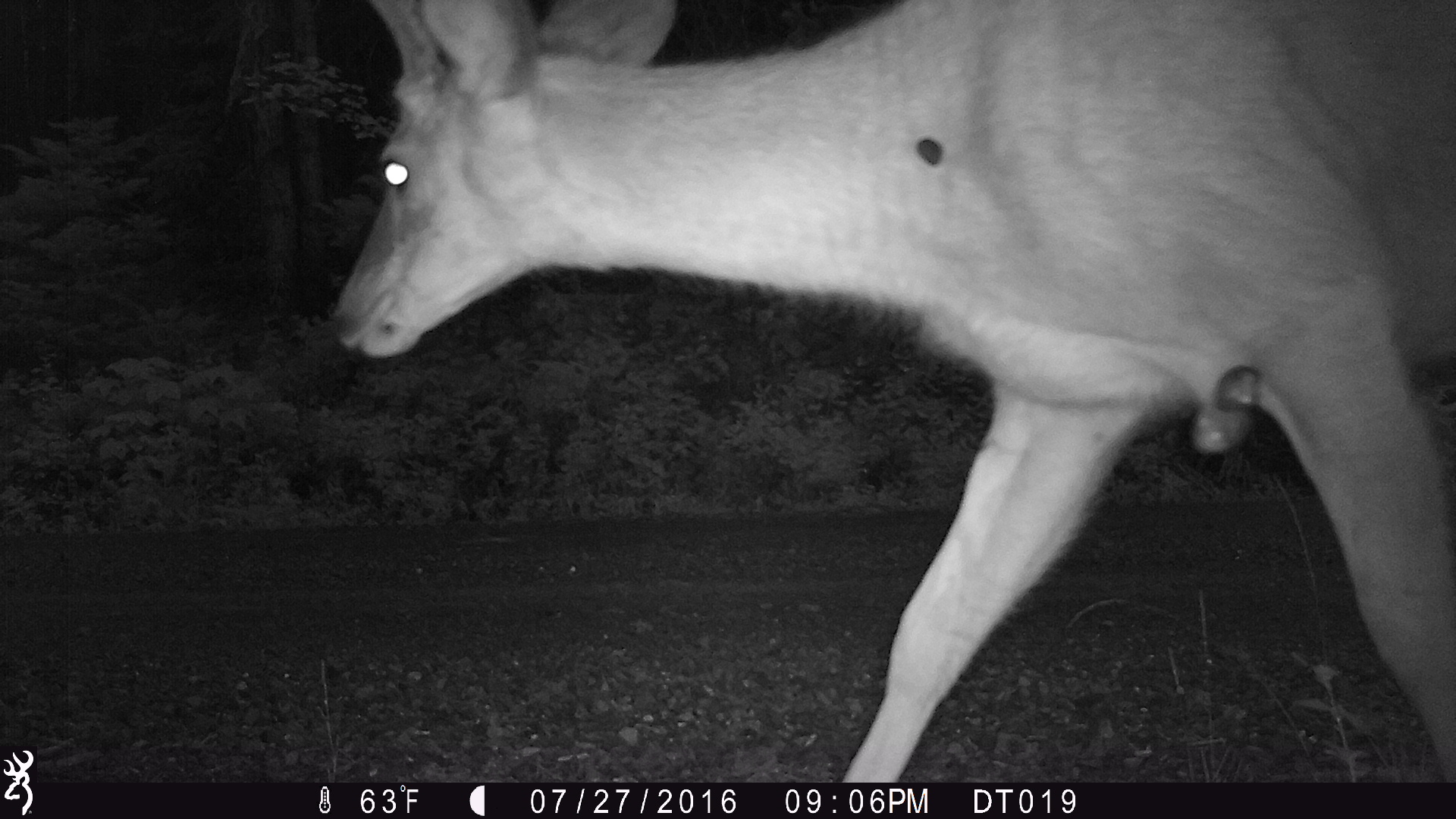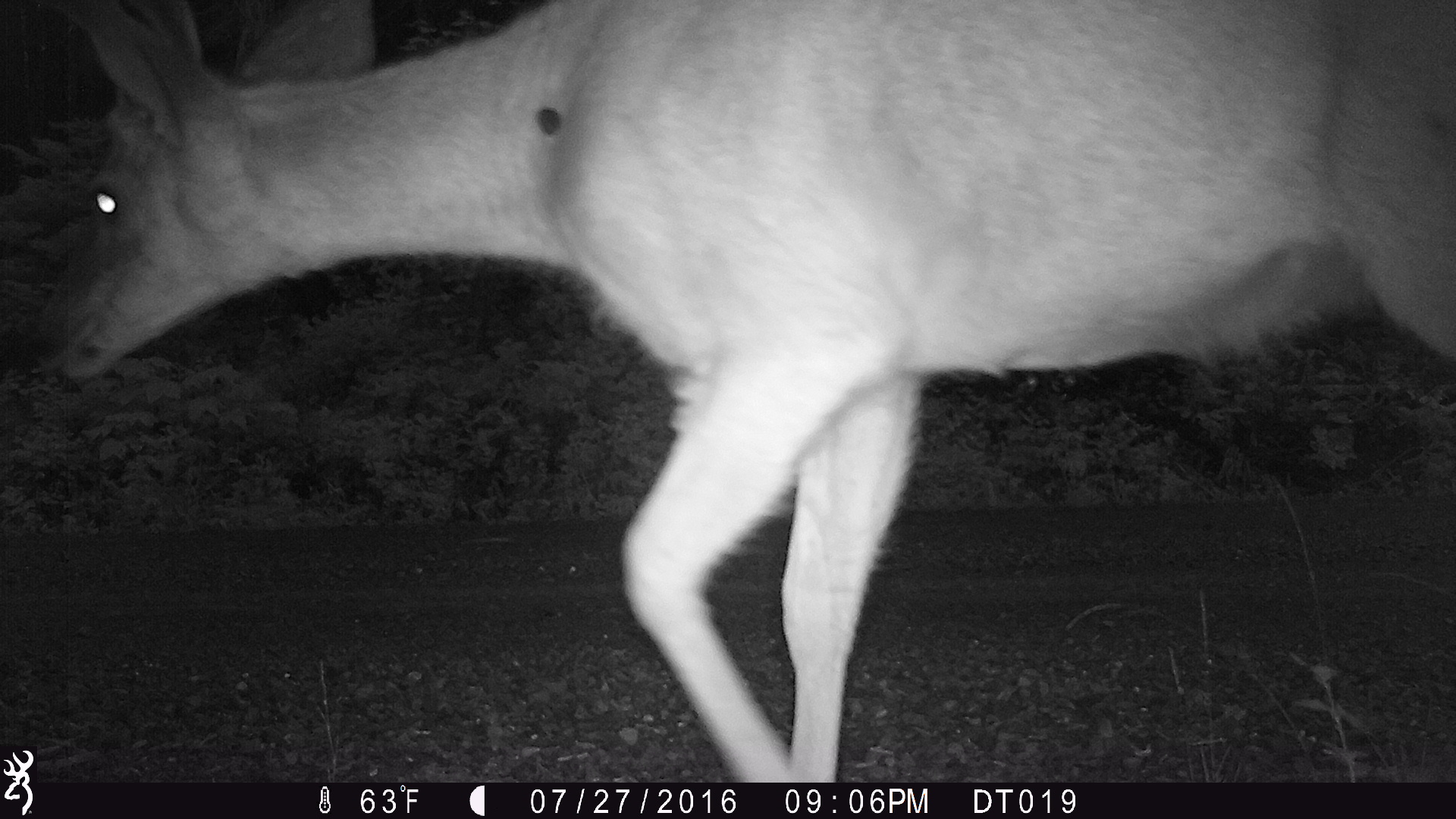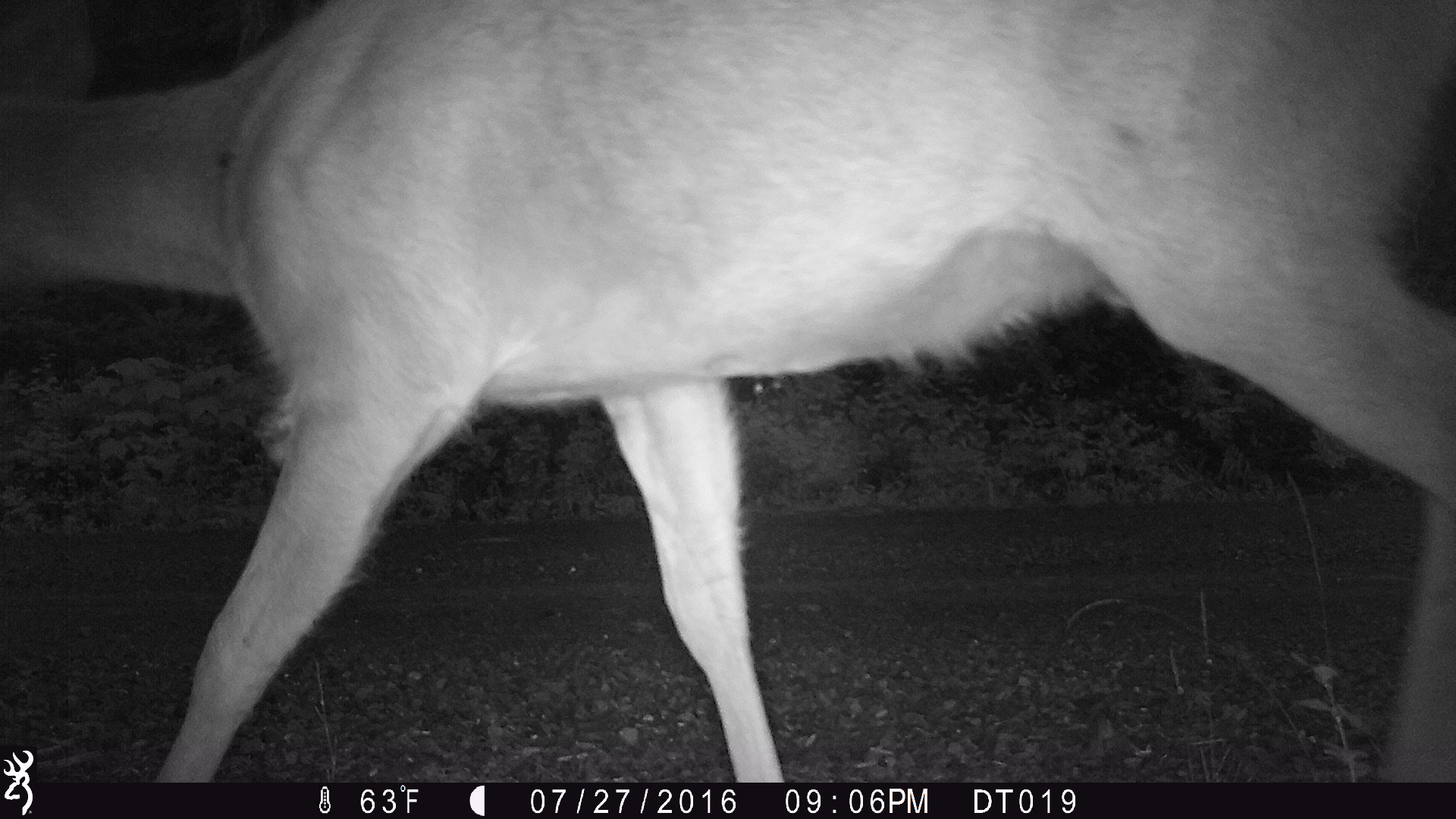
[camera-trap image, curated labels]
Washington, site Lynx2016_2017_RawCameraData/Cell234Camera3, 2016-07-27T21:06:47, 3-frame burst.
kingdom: Animalia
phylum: Chordata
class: Mammalia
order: Artiodactyla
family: Cervidae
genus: Odocoileus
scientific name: Odocoileus hemionus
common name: mule deer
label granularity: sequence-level